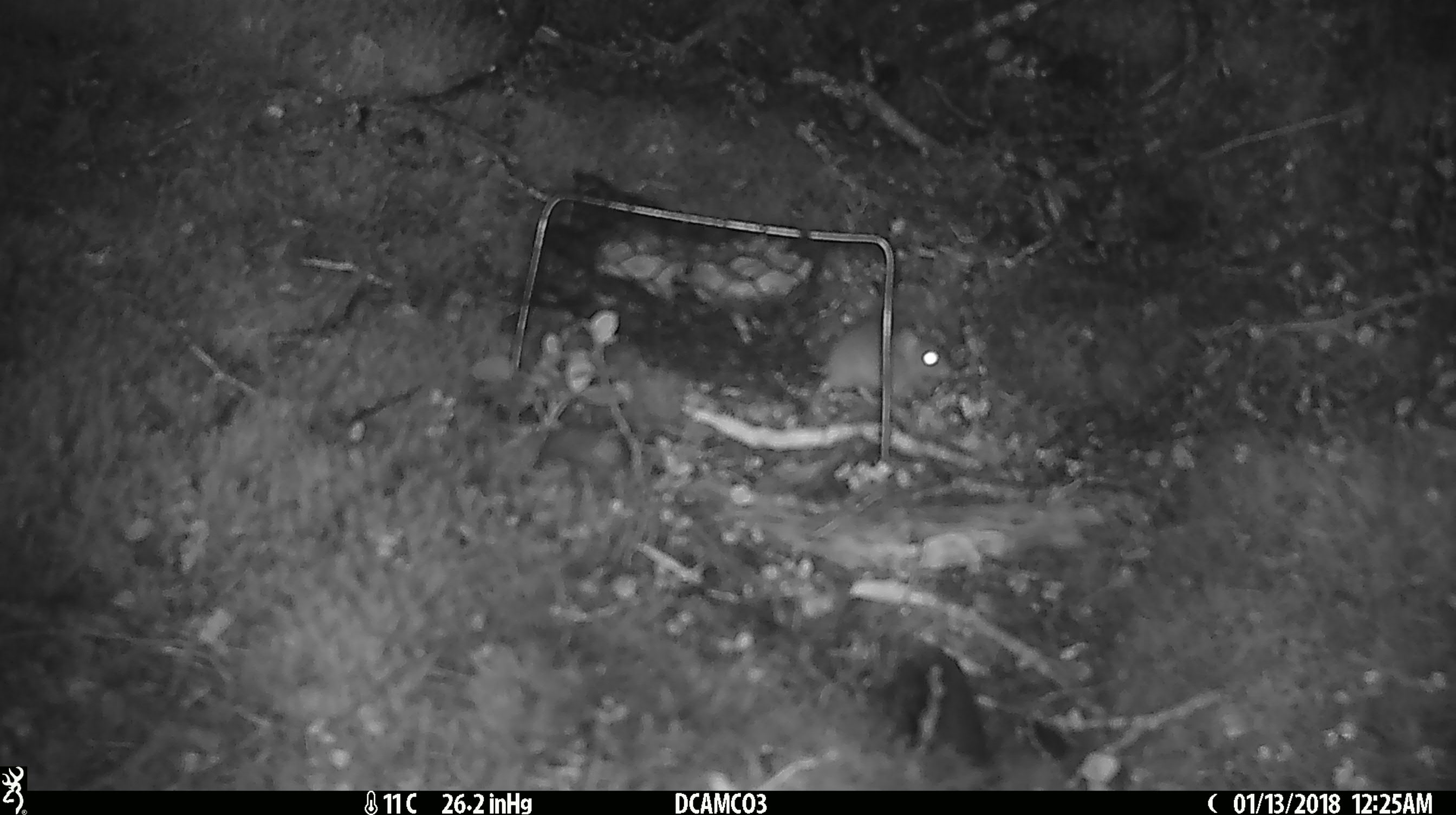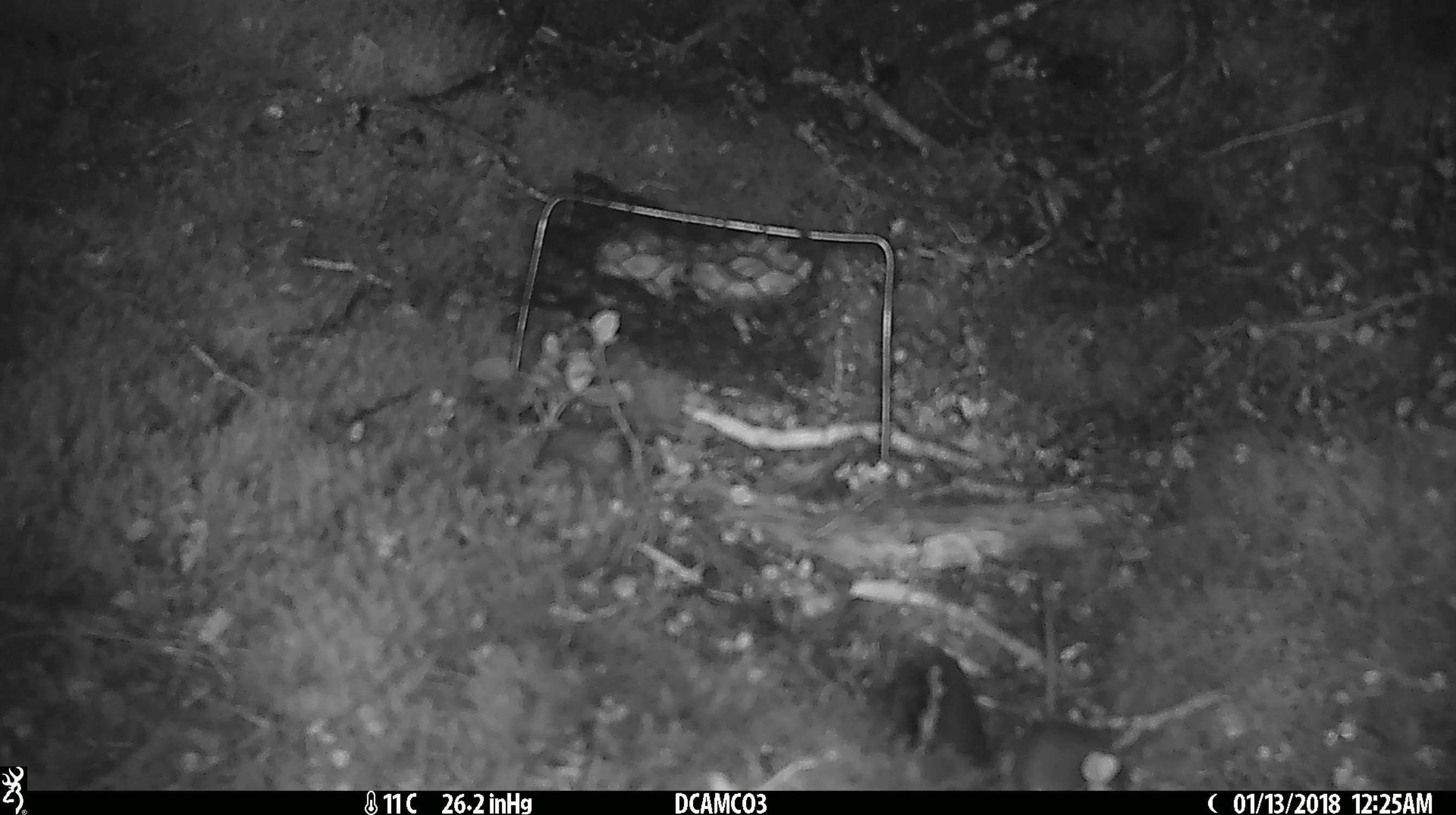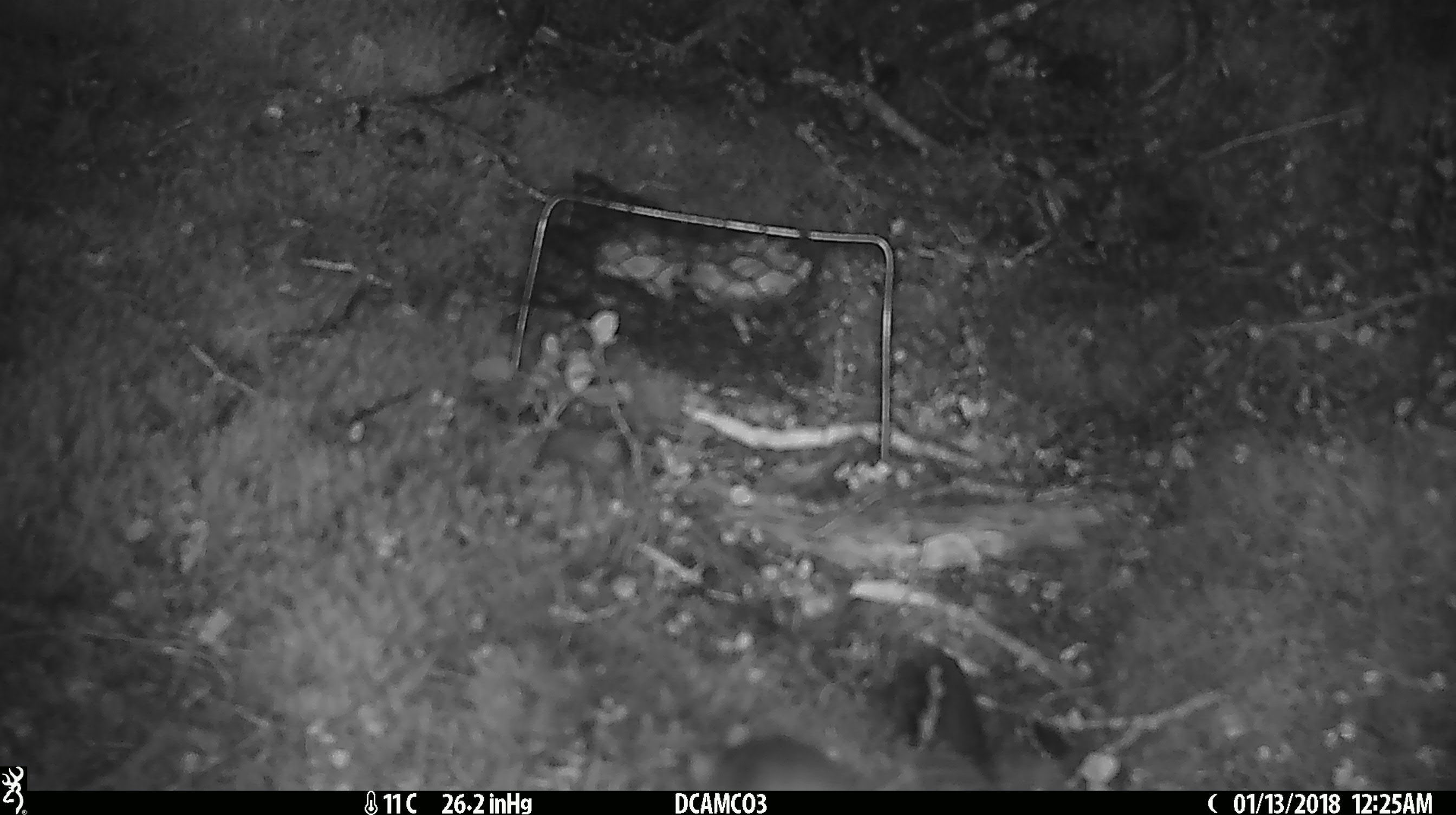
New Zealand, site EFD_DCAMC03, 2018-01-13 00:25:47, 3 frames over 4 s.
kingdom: Animalia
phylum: Chordata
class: Mammalia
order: Rodentia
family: Muridae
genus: Mus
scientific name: Mus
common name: mouse